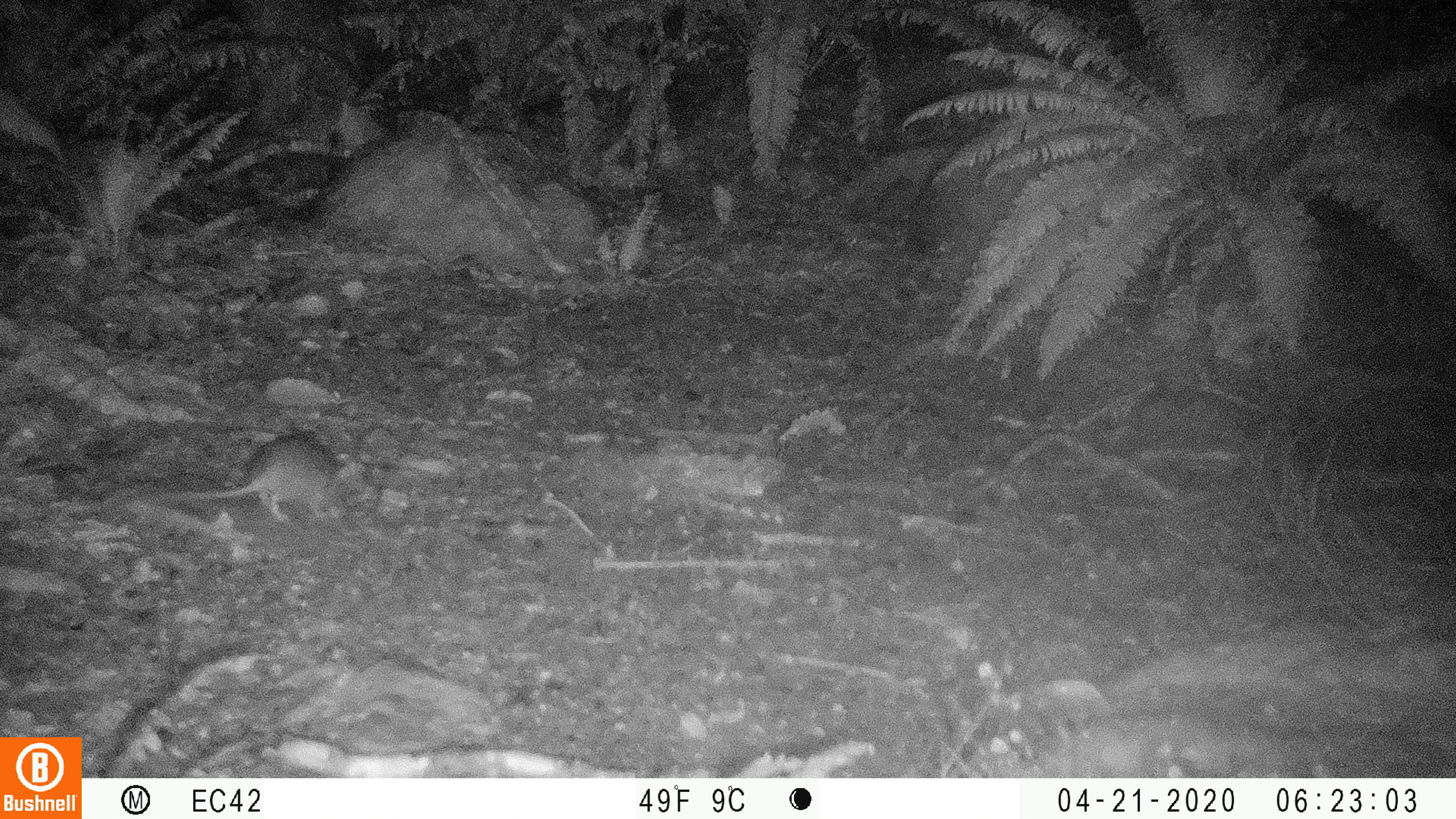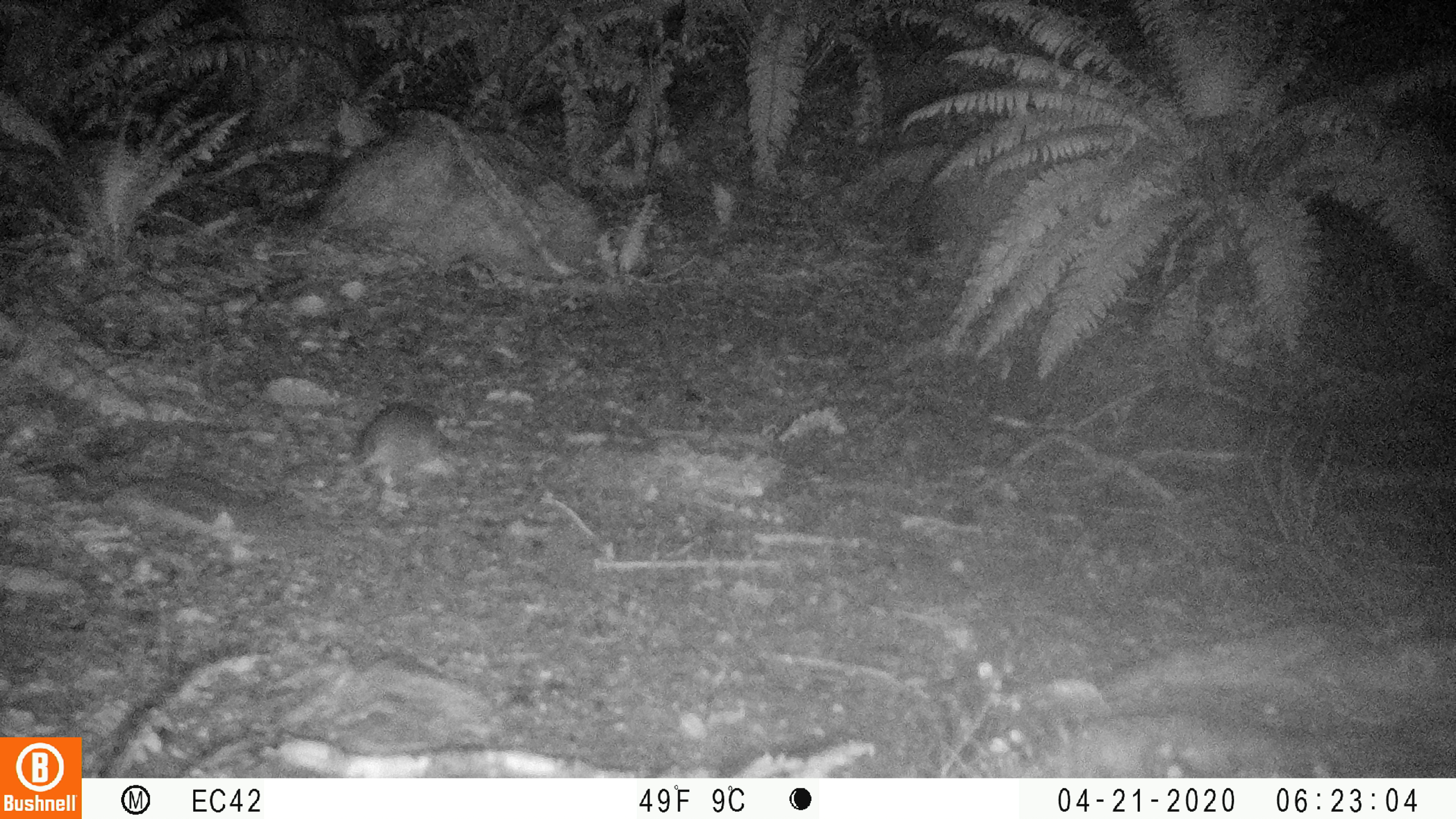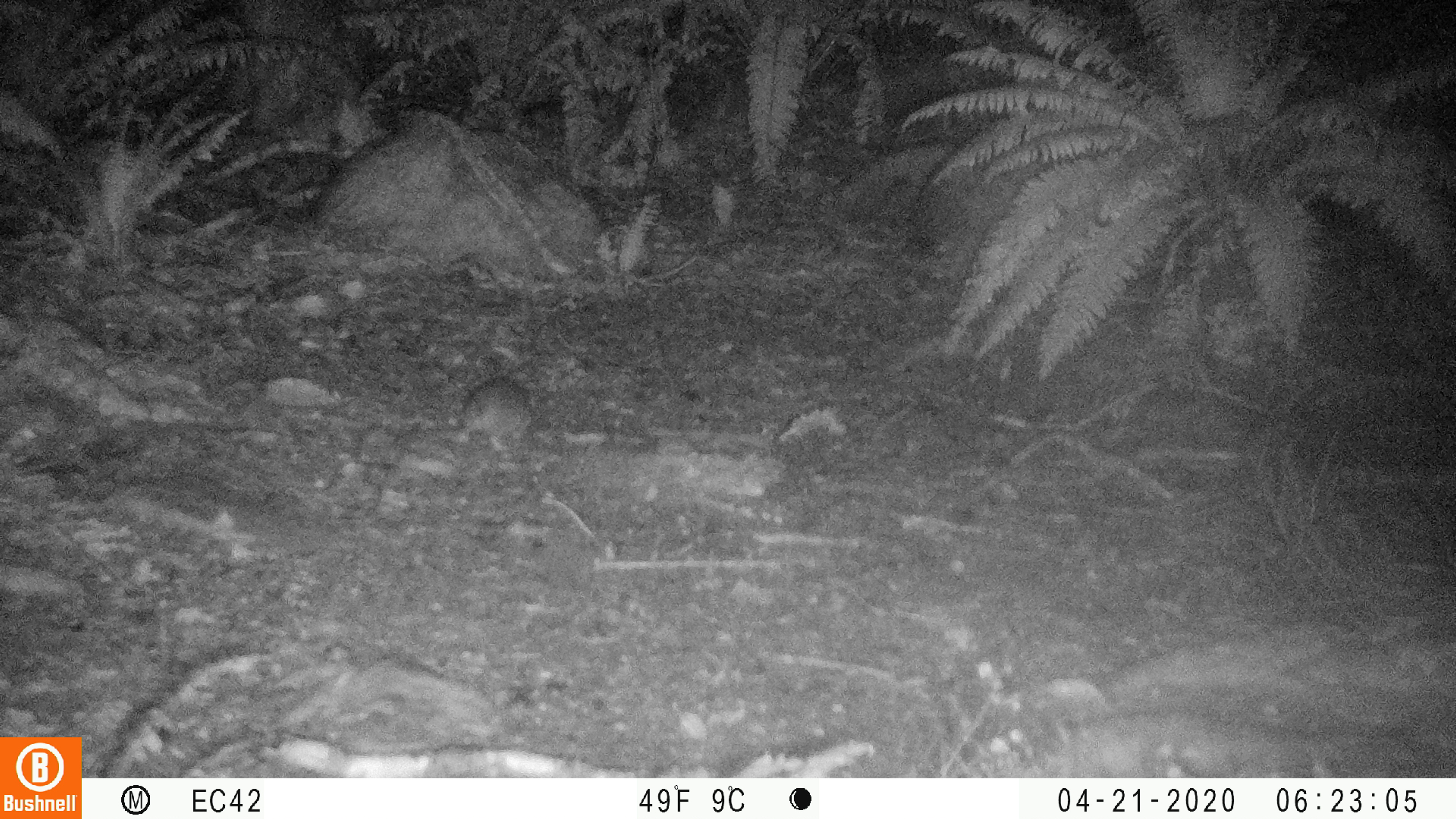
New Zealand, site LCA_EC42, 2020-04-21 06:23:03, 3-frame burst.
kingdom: Animalia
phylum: Chordata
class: Mammalia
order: Rodentia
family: Muridae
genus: Rattus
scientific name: Rattus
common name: rat